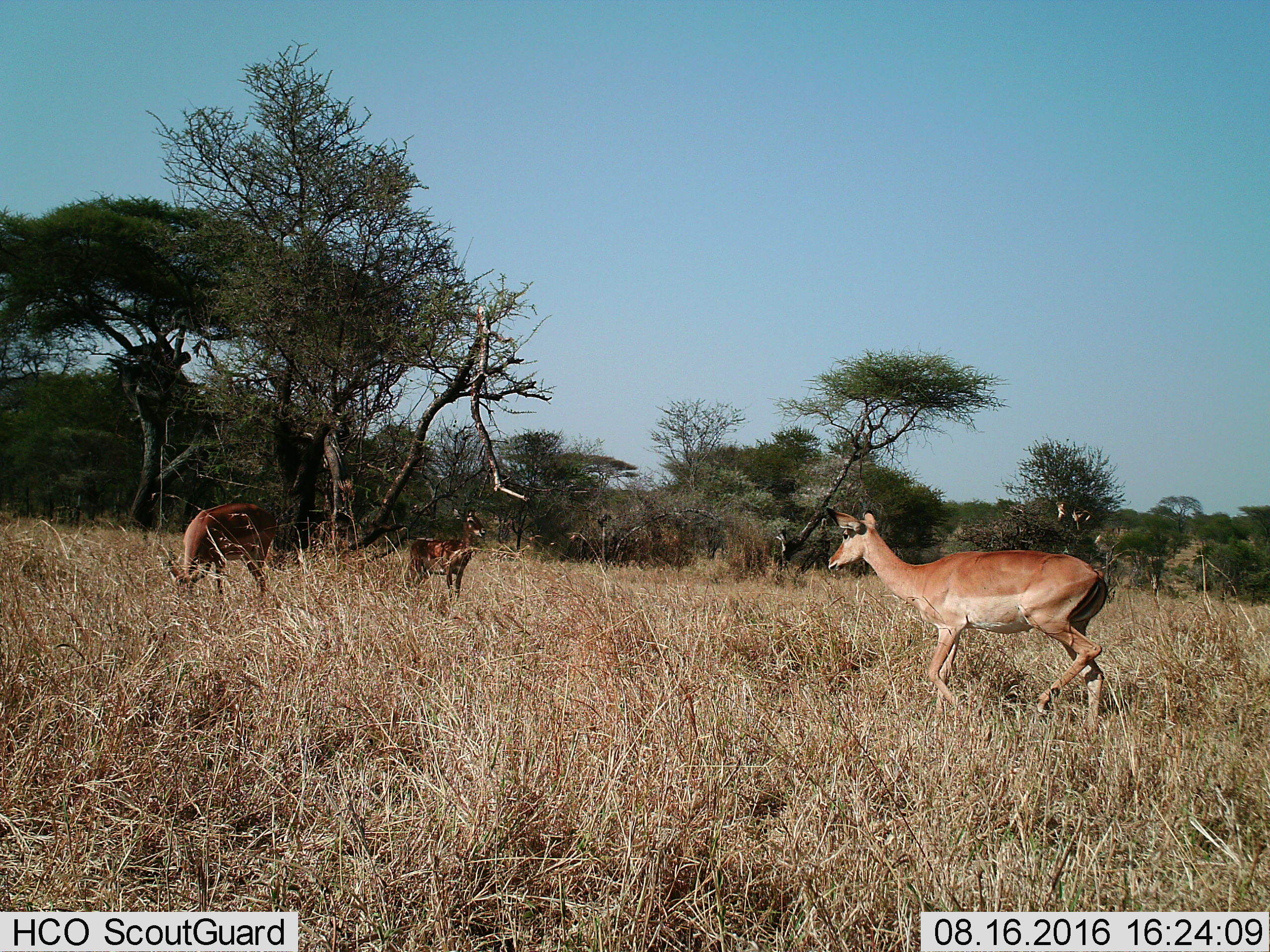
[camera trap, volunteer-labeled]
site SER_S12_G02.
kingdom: Animalia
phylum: Chordata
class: Mammalia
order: Artiodactyla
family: Bovidae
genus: Aepyceros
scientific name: Aepyceros melampus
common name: impala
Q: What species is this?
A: Impala (Aepyceros melampus).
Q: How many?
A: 3.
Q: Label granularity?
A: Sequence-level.